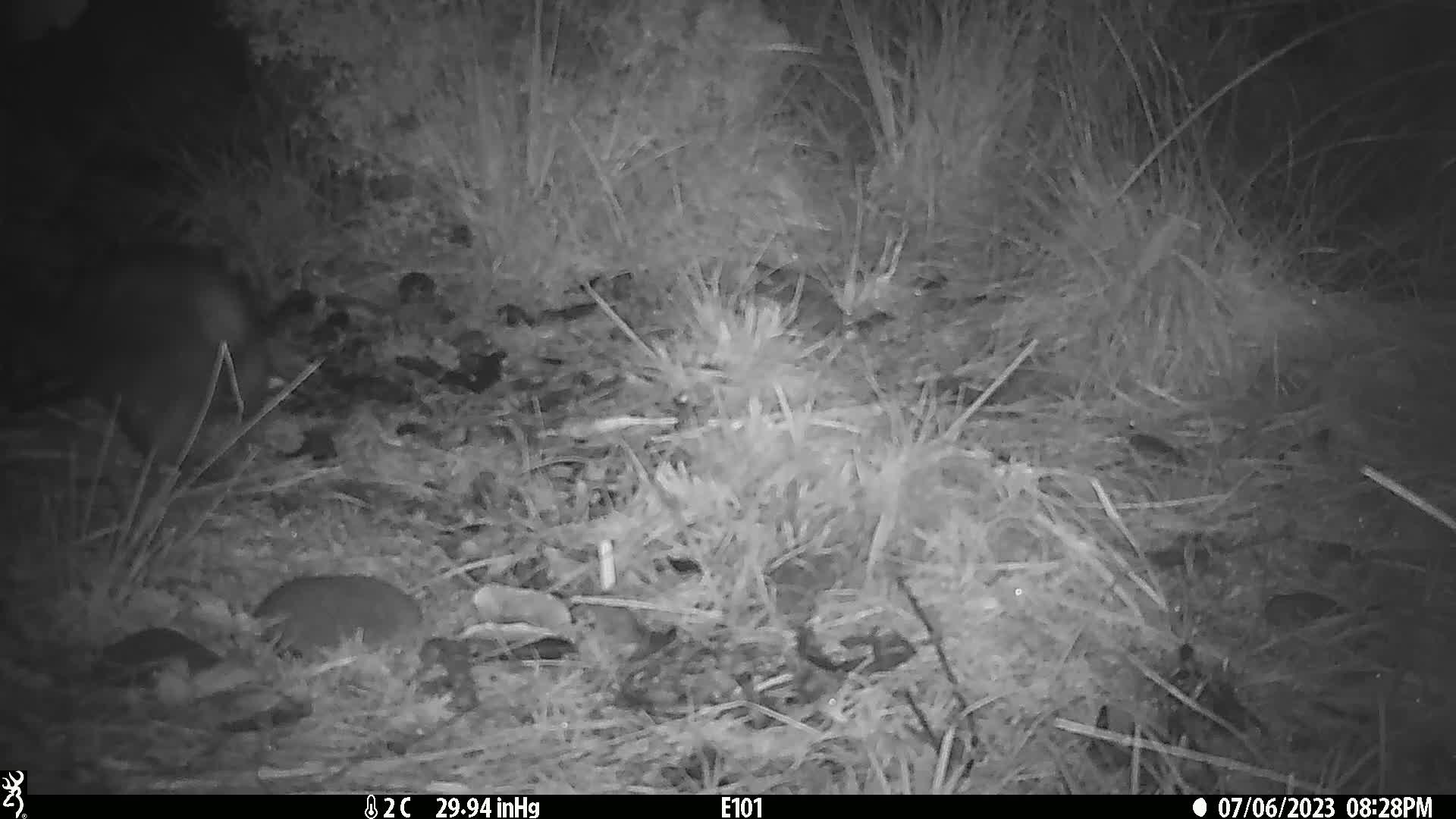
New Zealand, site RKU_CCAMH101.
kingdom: Animalia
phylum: Chordata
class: Mammalia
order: Diprotodontia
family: Phalangeridae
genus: Trichosurus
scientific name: Trichosurus vulpecula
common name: common brushtail possum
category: possum